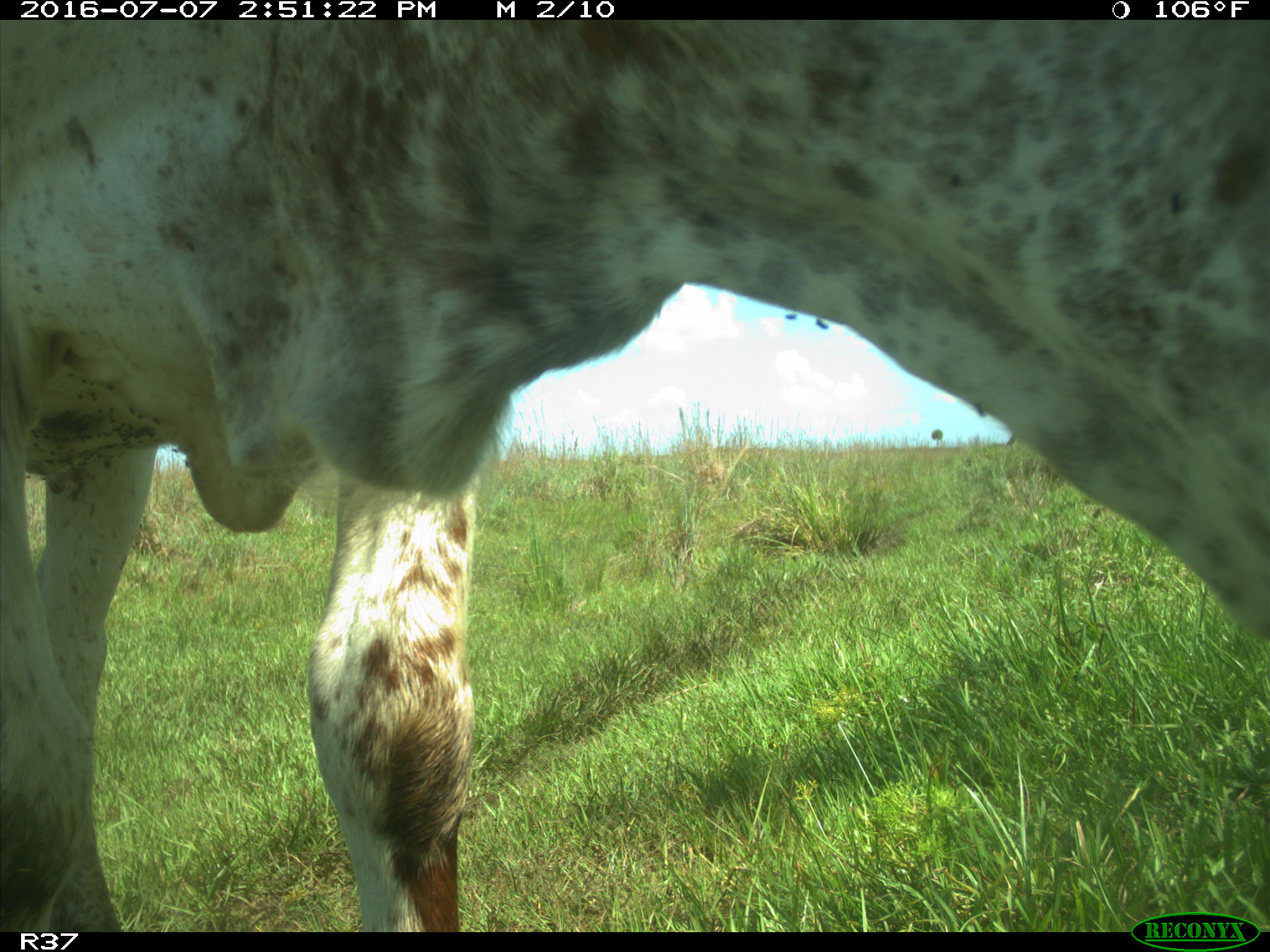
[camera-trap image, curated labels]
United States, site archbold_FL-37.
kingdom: Animalia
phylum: Chordata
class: Mammalia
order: Artiodactyla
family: Bovidae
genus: Bos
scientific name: Bos taurus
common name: domestic cow